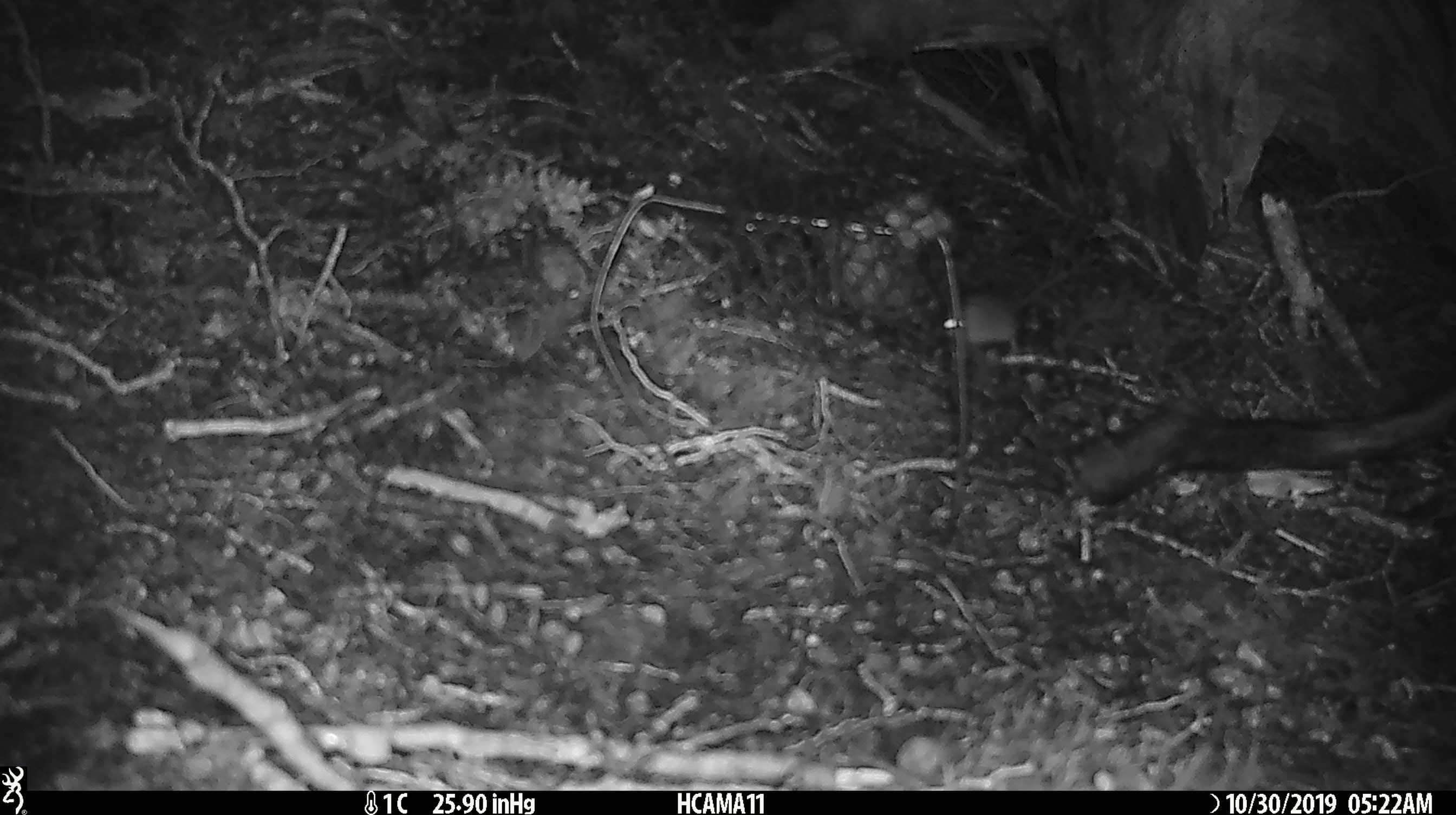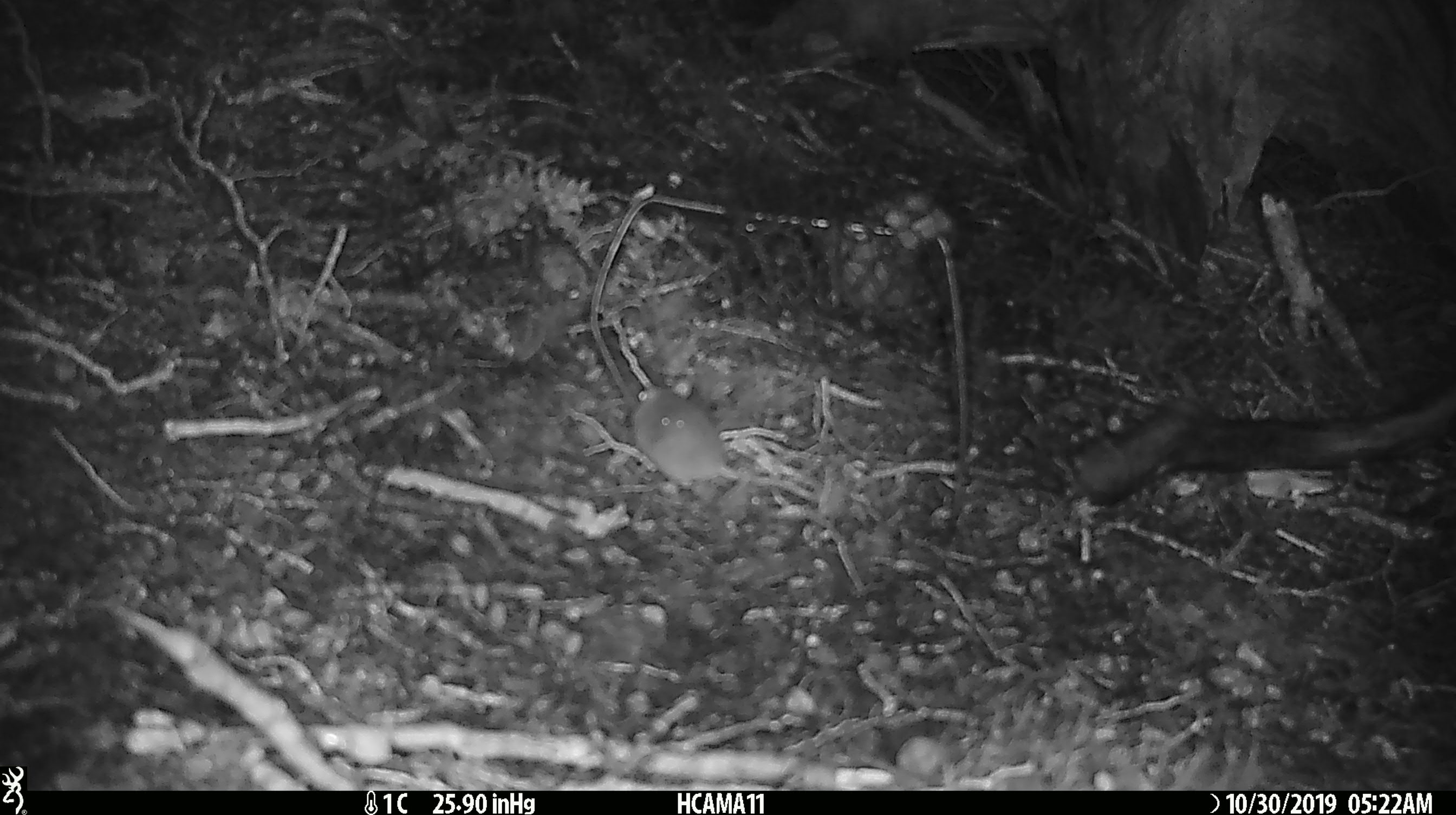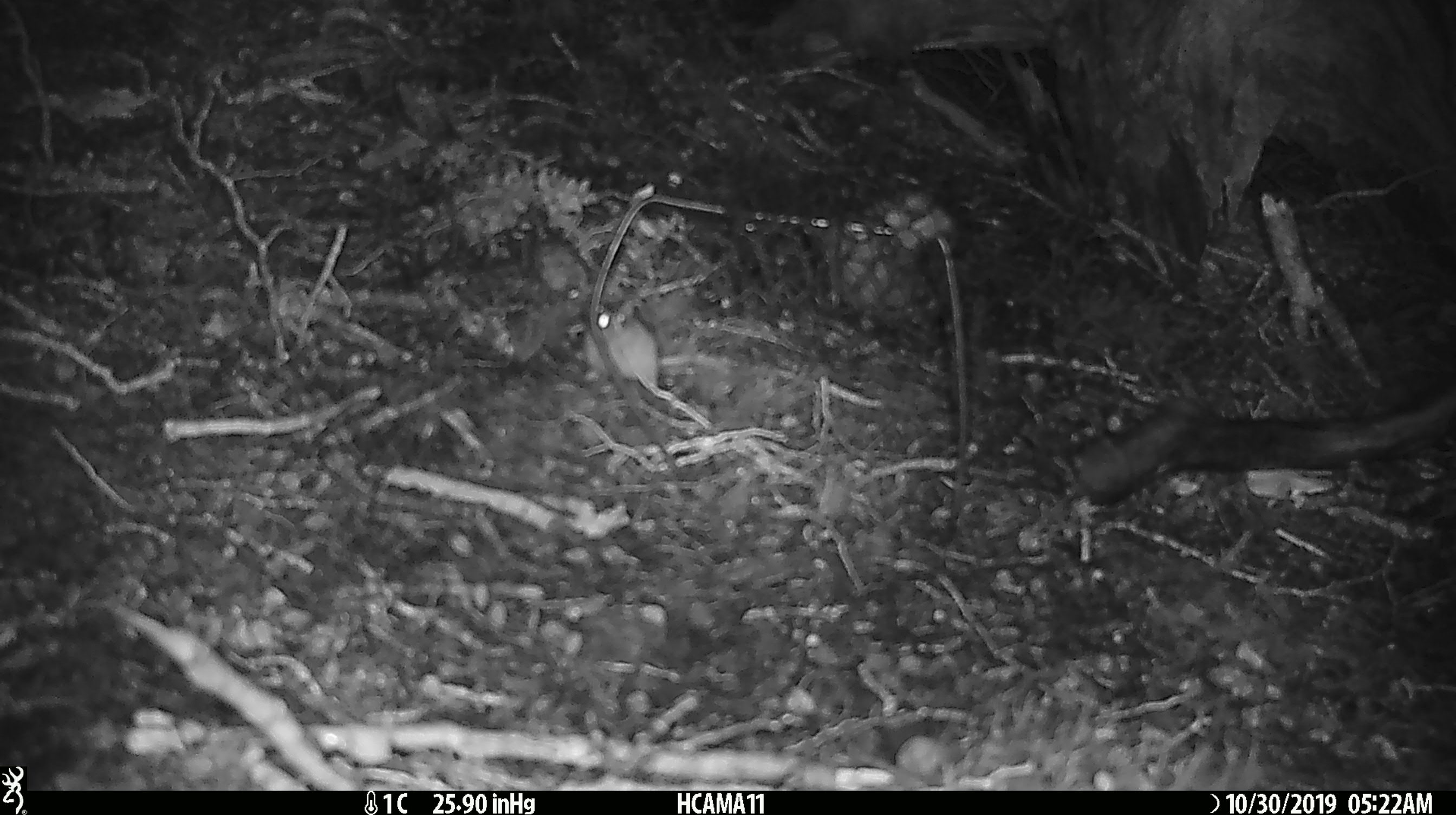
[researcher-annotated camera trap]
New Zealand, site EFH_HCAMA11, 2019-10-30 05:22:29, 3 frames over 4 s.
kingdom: Animalia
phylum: Chordata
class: Mammalia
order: Rodentia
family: Muridae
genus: Mus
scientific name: Mus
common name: mouse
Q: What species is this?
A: Mouse (Mus).